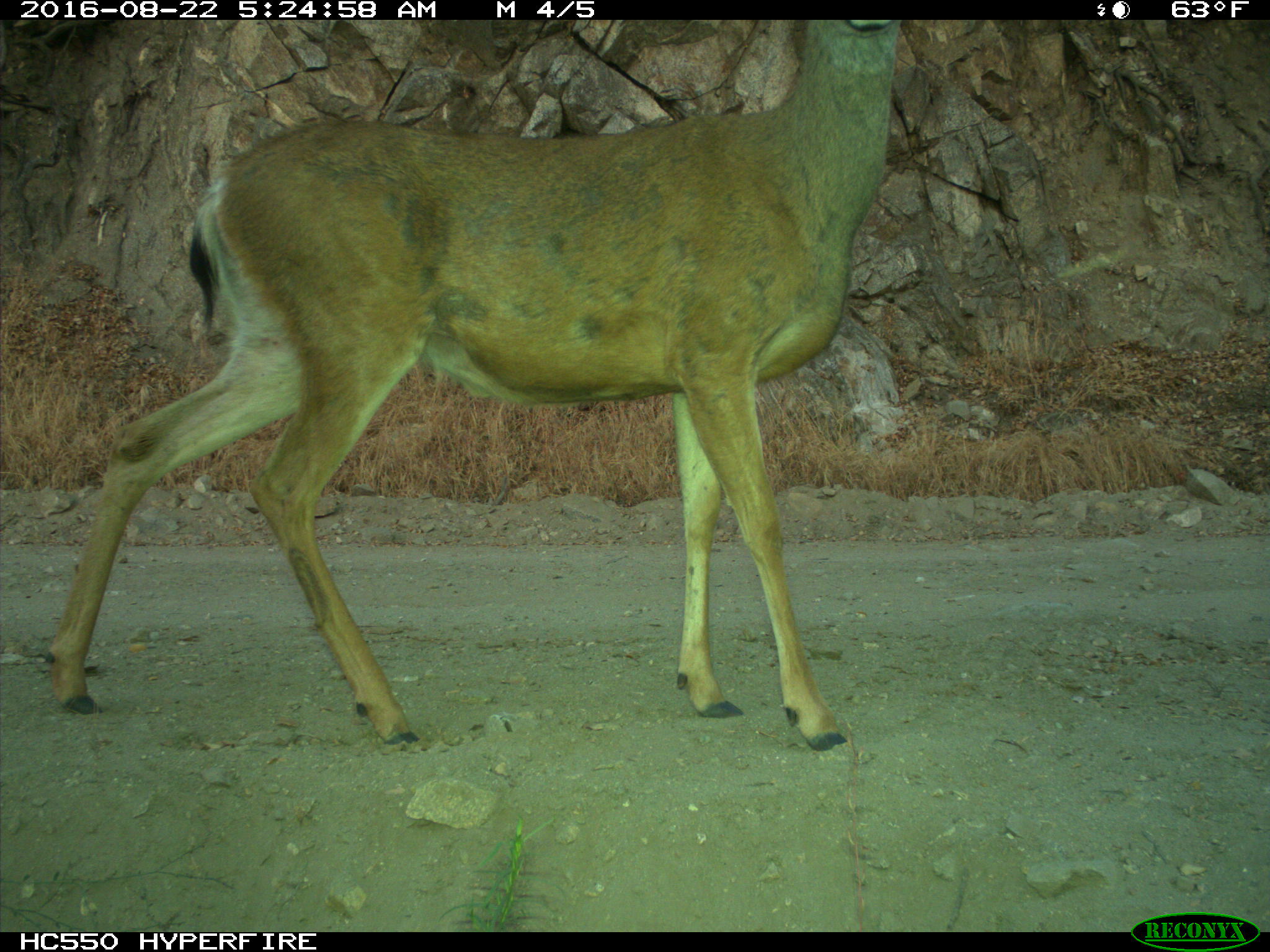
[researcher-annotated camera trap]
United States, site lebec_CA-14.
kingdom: Animalia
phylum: Chordata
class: Mammalia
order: Artiodactyla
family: Cervidae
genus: Odocoileus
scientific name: Odocoileus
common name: deer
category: unidentified deer